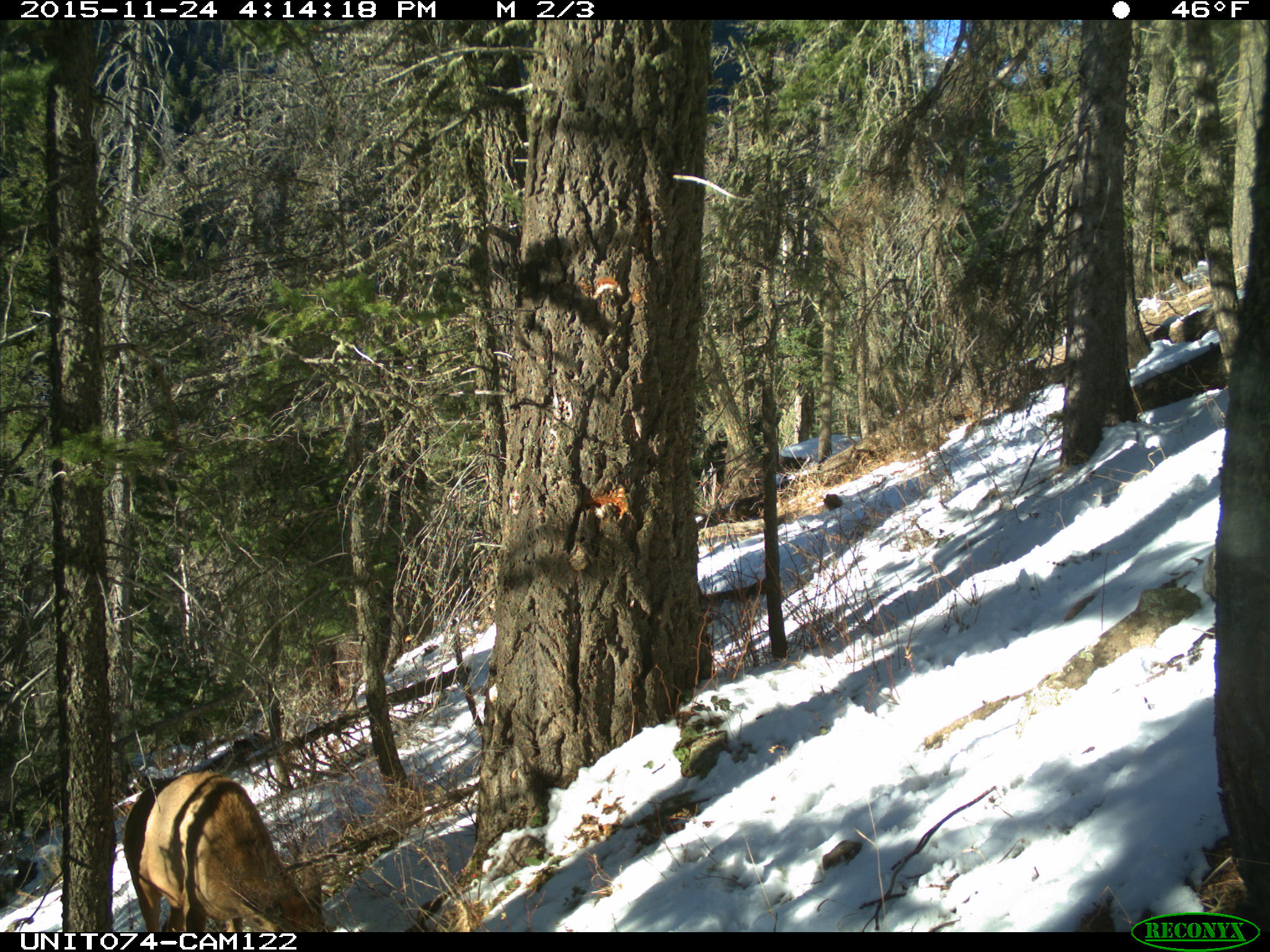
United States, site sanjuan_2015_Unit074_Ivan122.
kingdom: Animalia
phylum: Chordata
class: Mammalia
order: Artiodactyla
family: Cervidae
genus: Cervus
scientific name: Cervus elaphus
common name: red deer